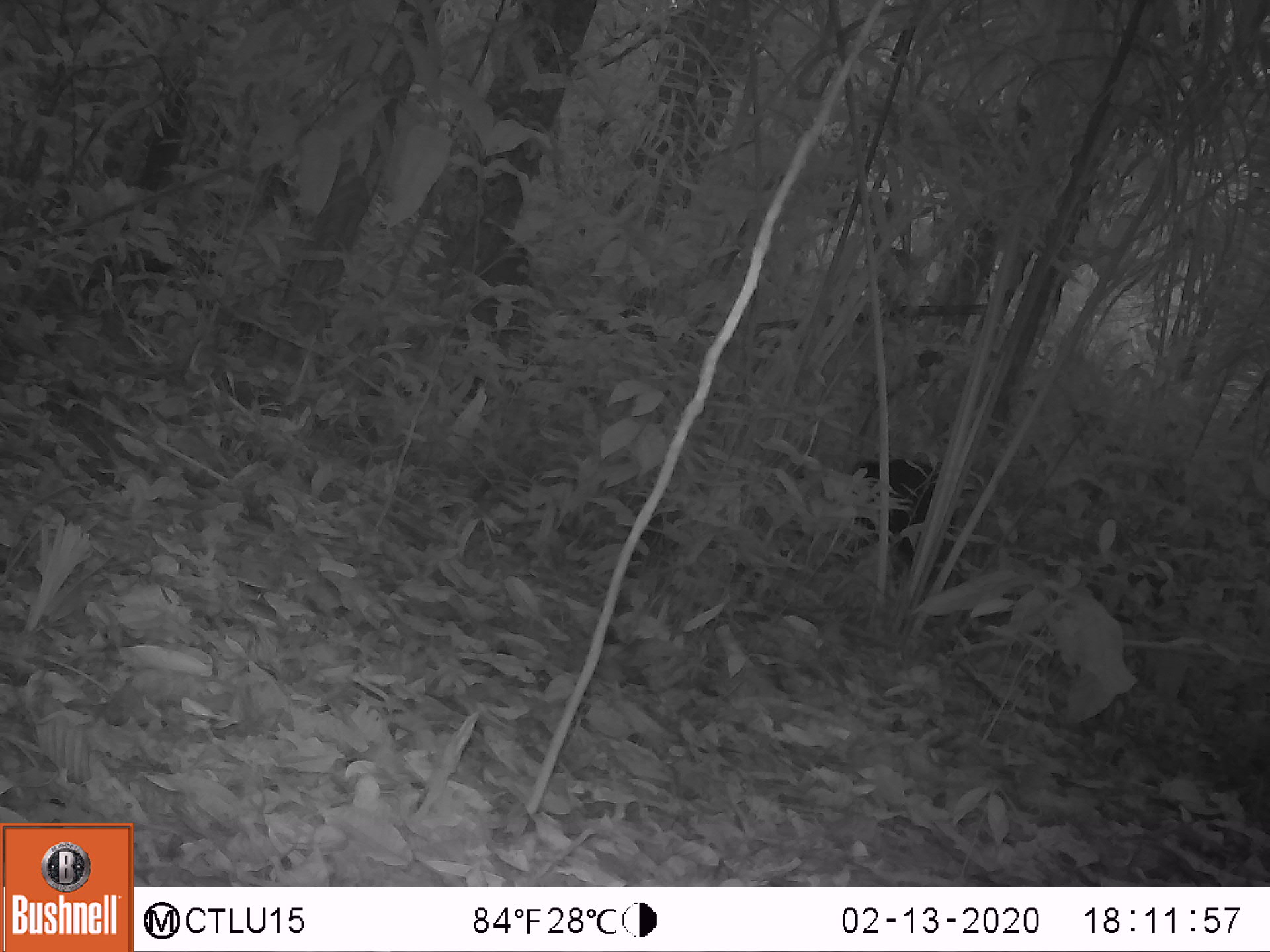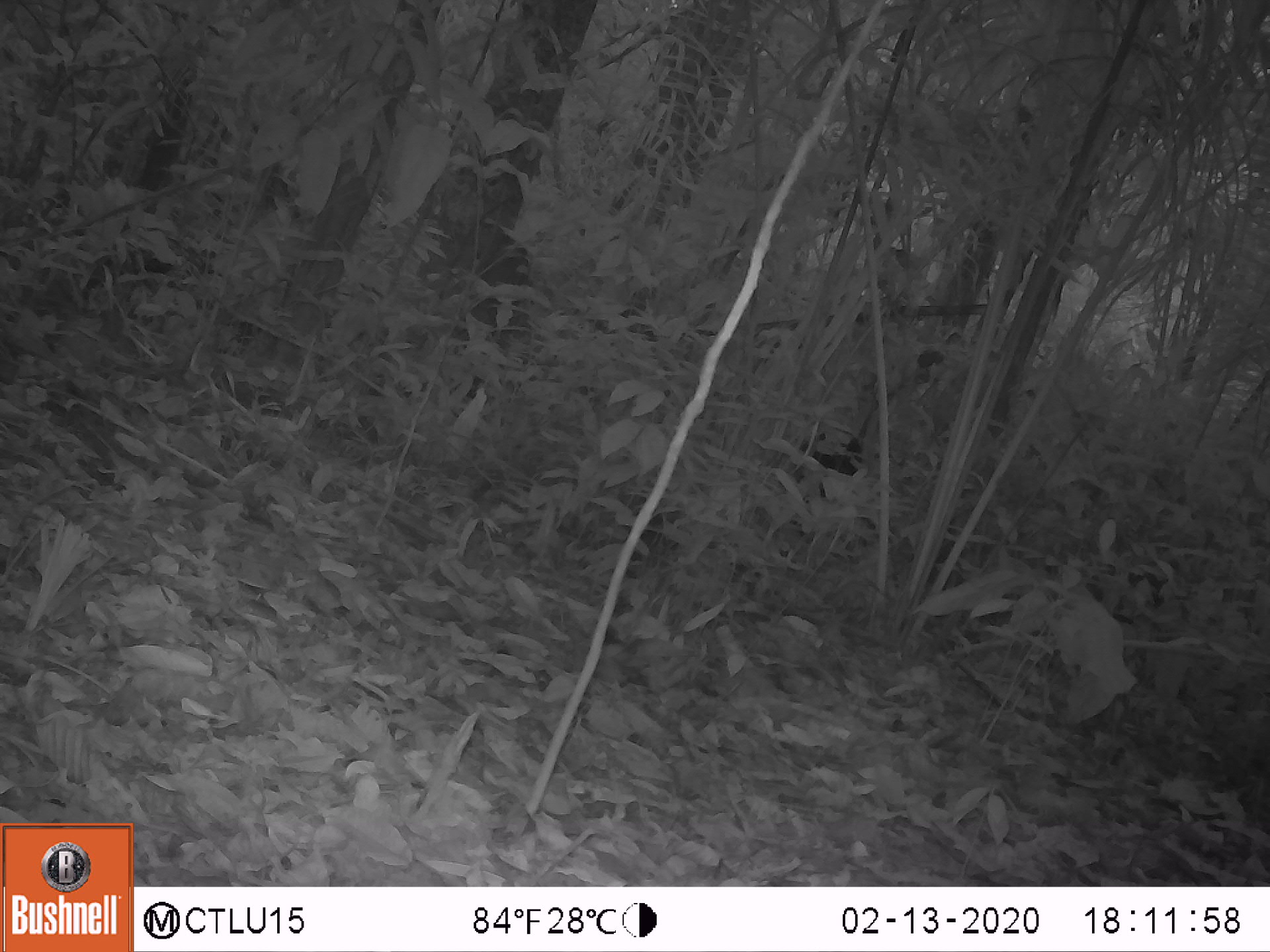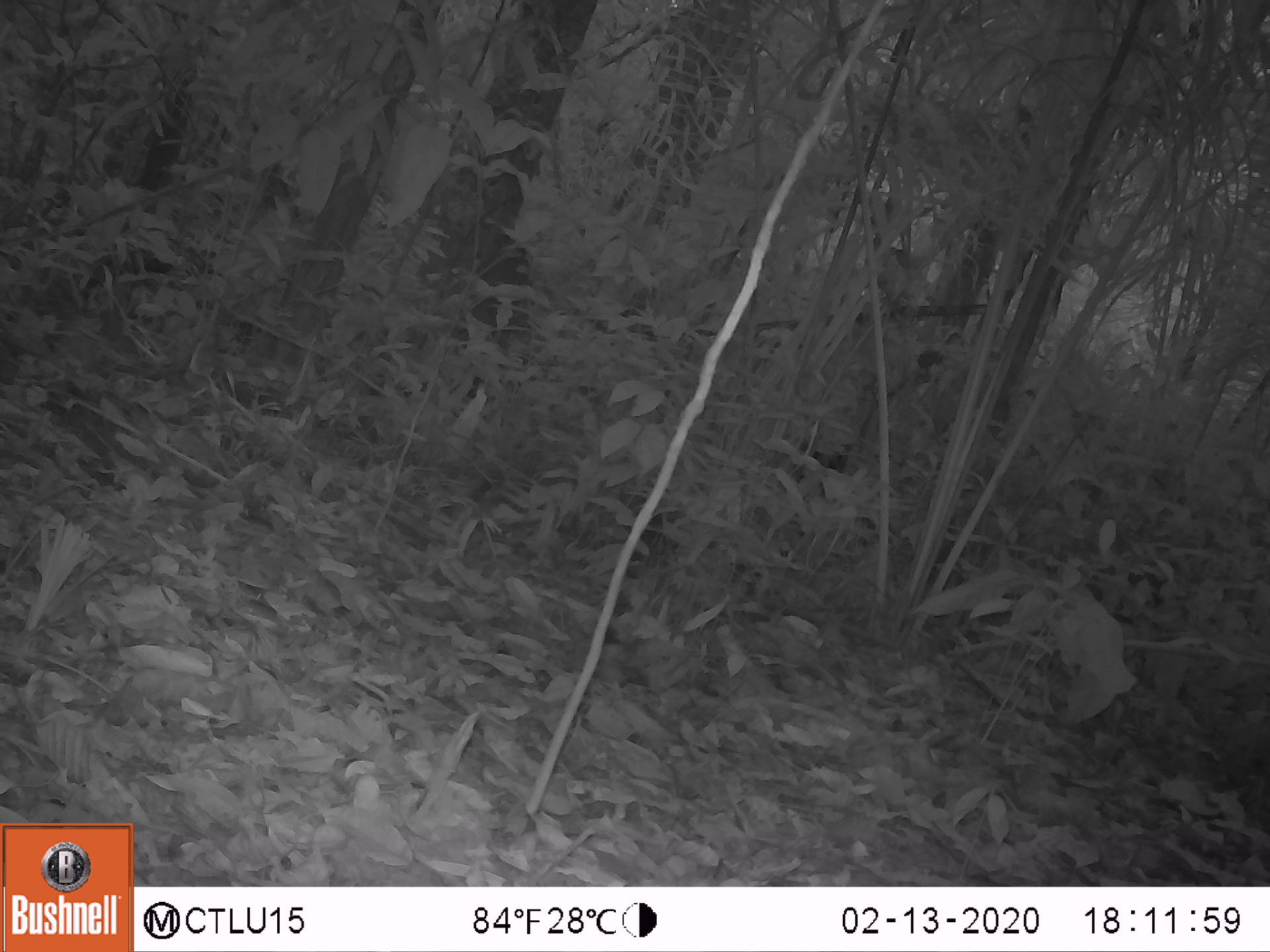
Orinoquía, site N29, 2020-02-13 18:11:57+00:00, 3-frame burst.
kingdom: Animalia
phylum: Chordata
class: Mammalia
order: Artiodactyla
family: Tayassuidae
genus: Pecari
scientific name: Pecari tajacu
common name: collared peccary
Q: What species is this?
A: Collared peccary (Pecari tajacu).